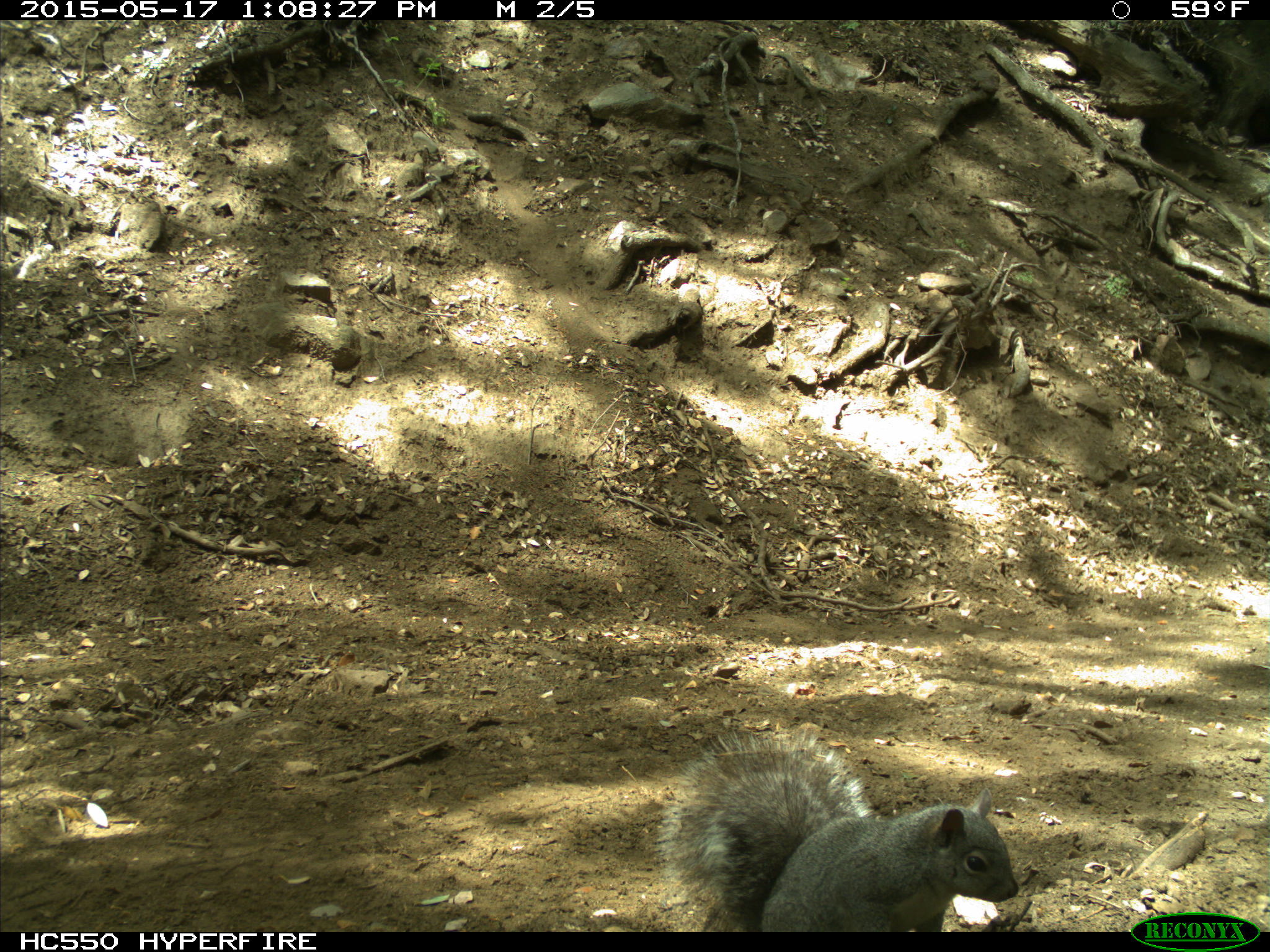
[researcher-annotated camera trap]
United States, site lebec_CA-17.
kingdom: Animalia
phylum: Chordata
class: Mammalia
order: Rodentia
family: Sciuridae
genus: Sciurus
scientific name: Sciurus carolinensis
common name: eastern gray squirrel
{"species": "Sciurus carolinensis (eastern gray squirrel)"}